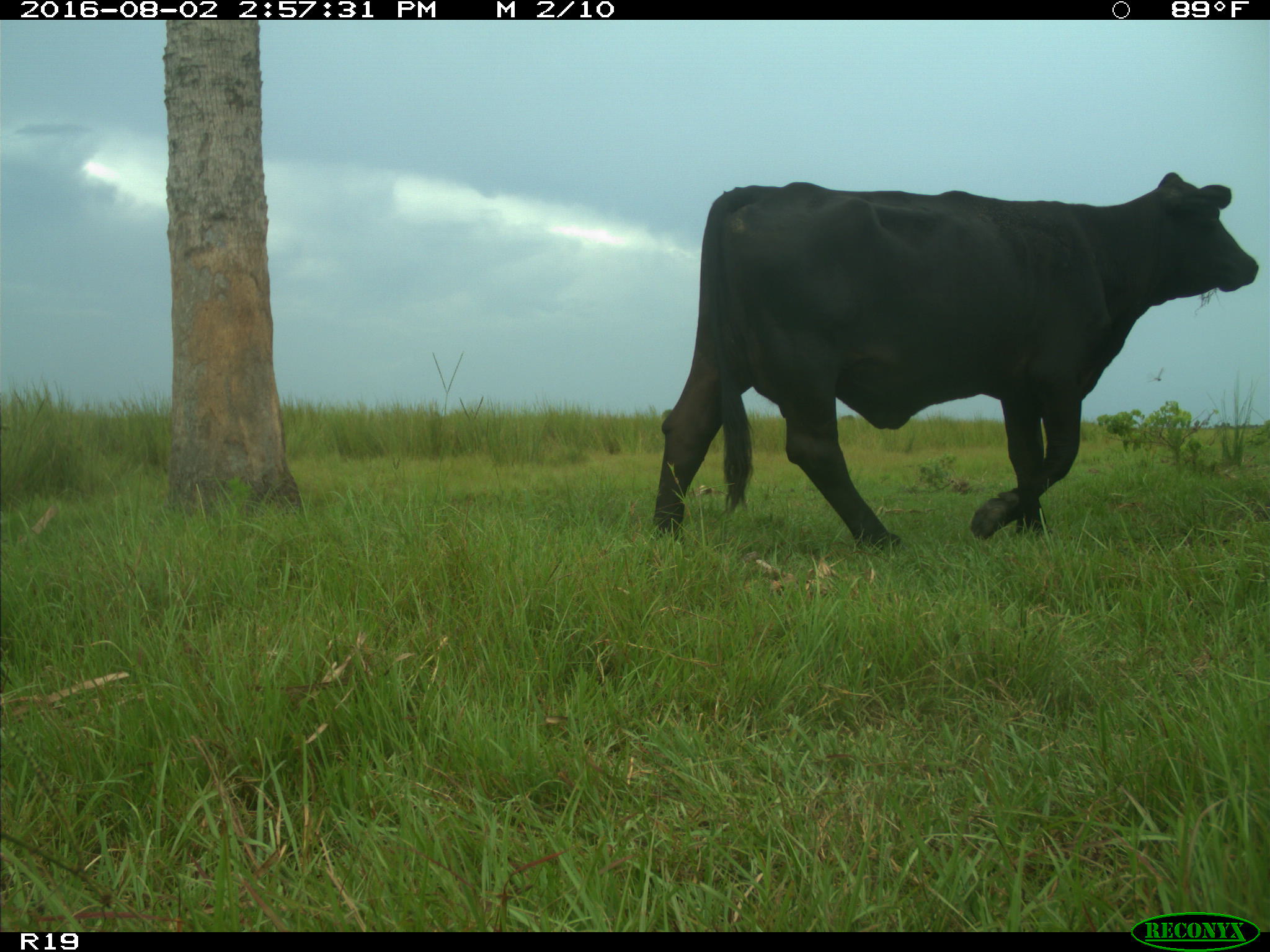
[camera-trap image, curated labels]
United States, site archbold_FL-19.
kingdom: Animalia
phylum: Chordata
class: Mammalia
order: Artiodactyla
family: Bovidae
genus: Bos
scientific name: Bos taurus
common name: domestic cow